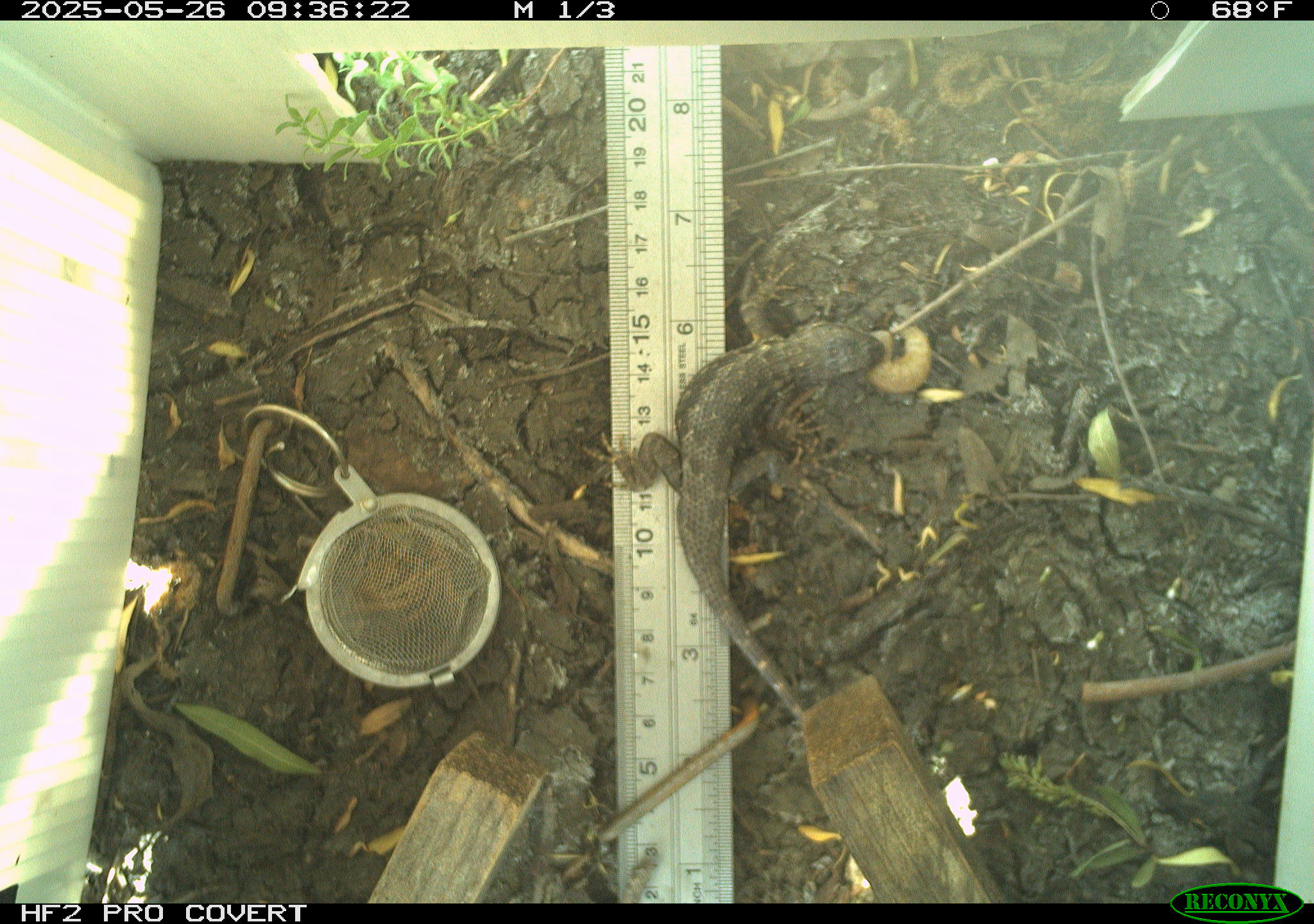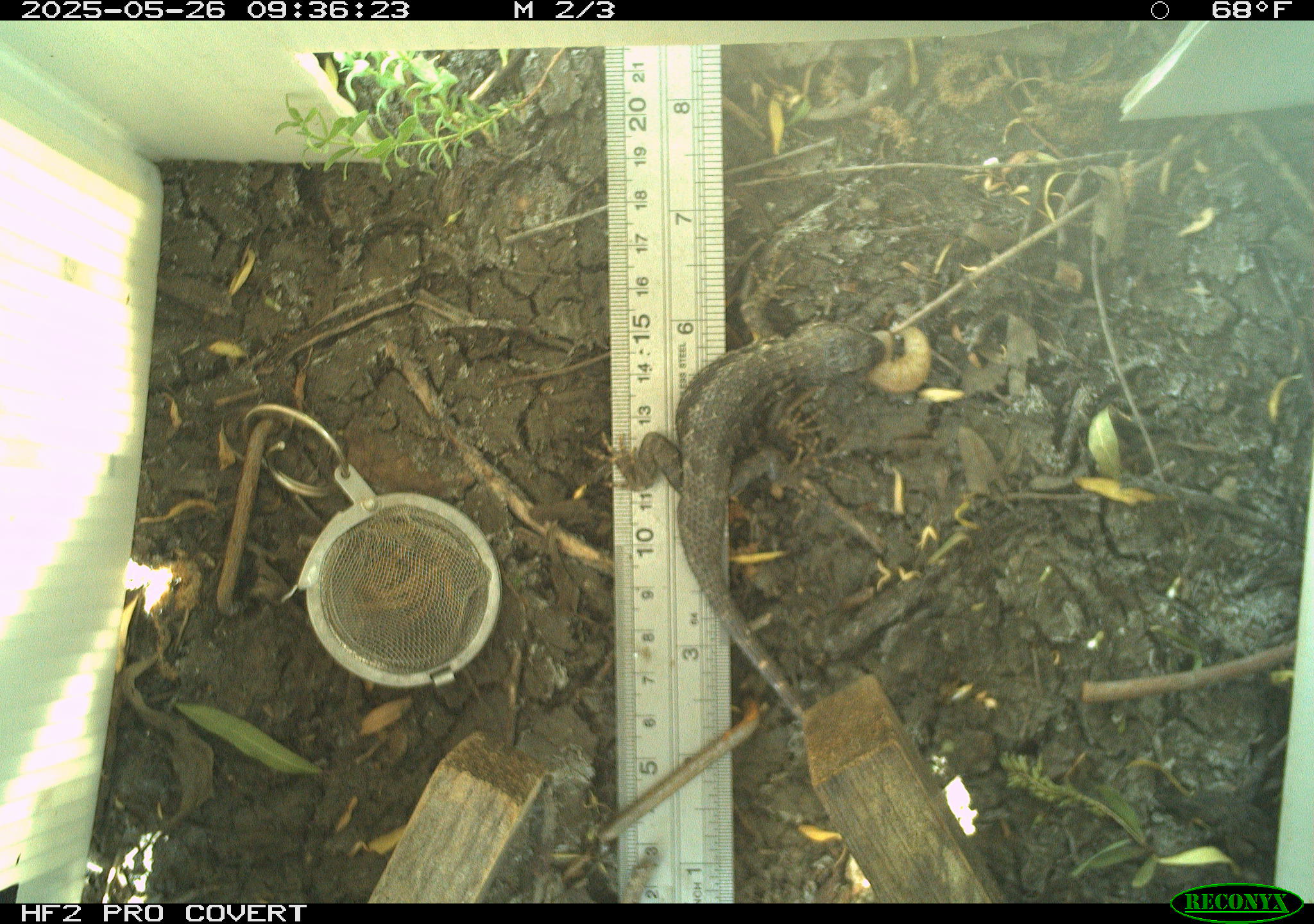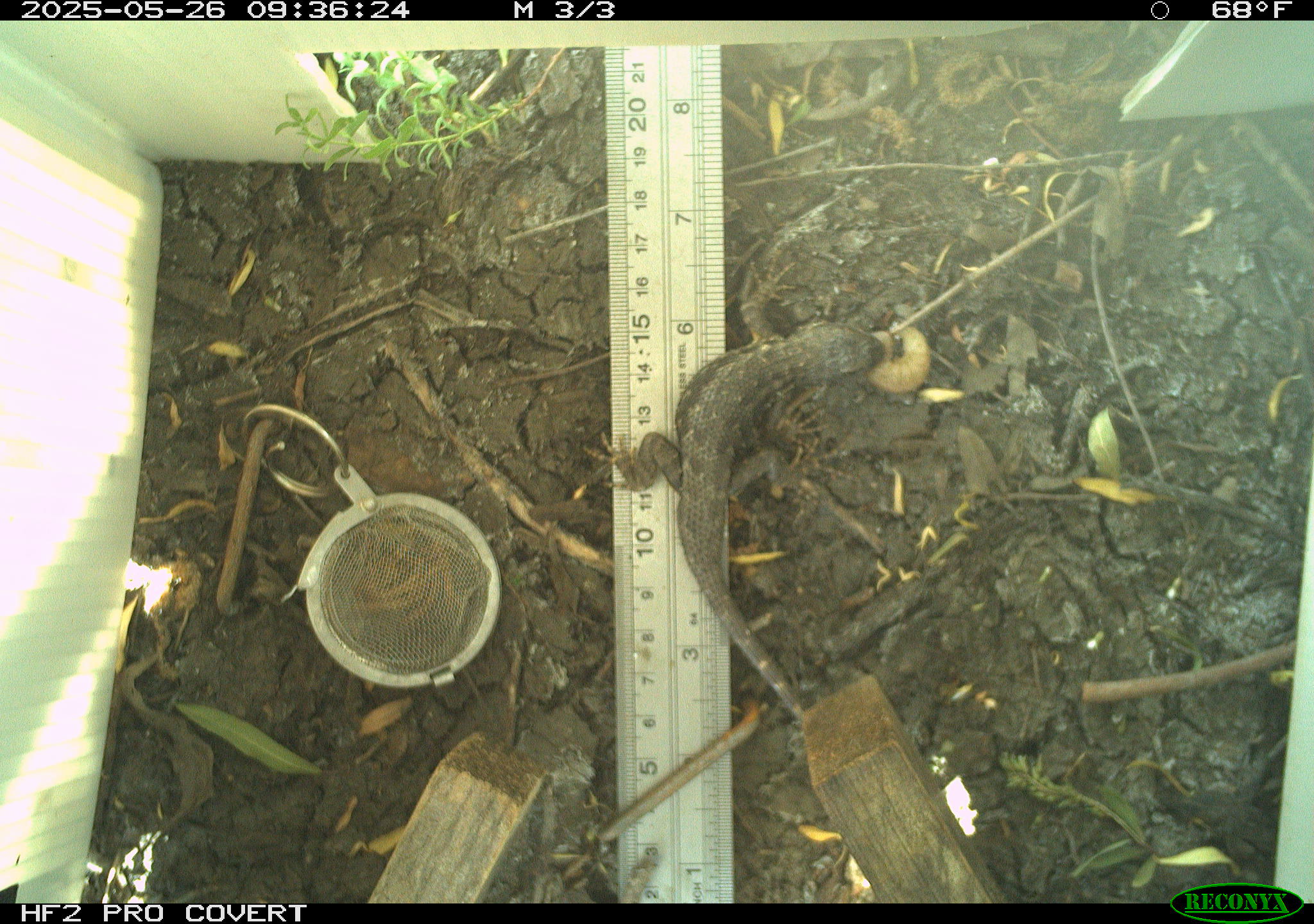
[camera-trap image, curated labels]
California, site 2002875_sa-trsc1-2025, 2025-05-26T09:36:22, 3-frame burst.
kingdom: Animalia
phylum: Chordata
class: Reptilia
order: Squamata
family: Phrynosomatidae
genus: Sceloporus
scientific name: Sceloporus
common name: spiny lizards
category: sceloporus species